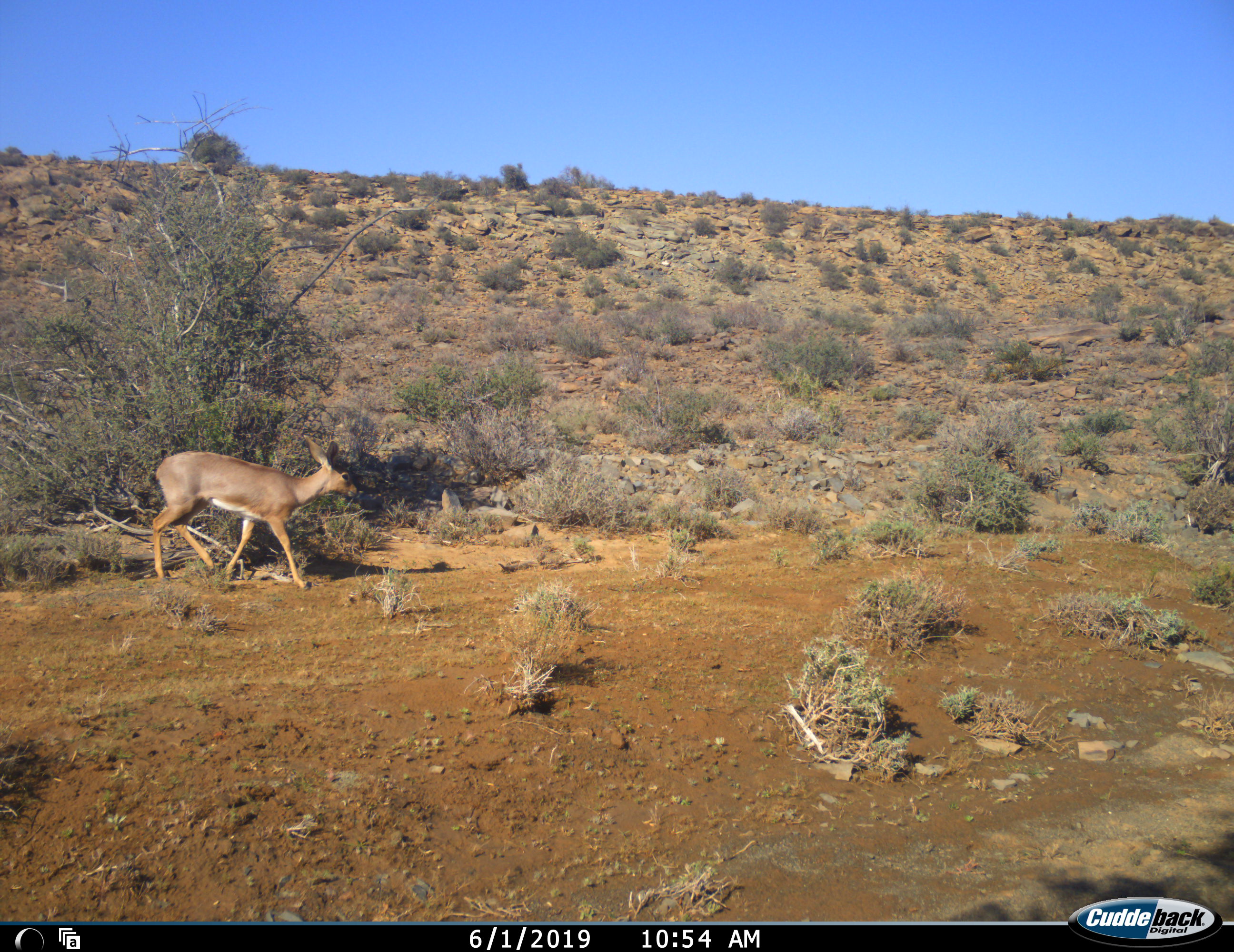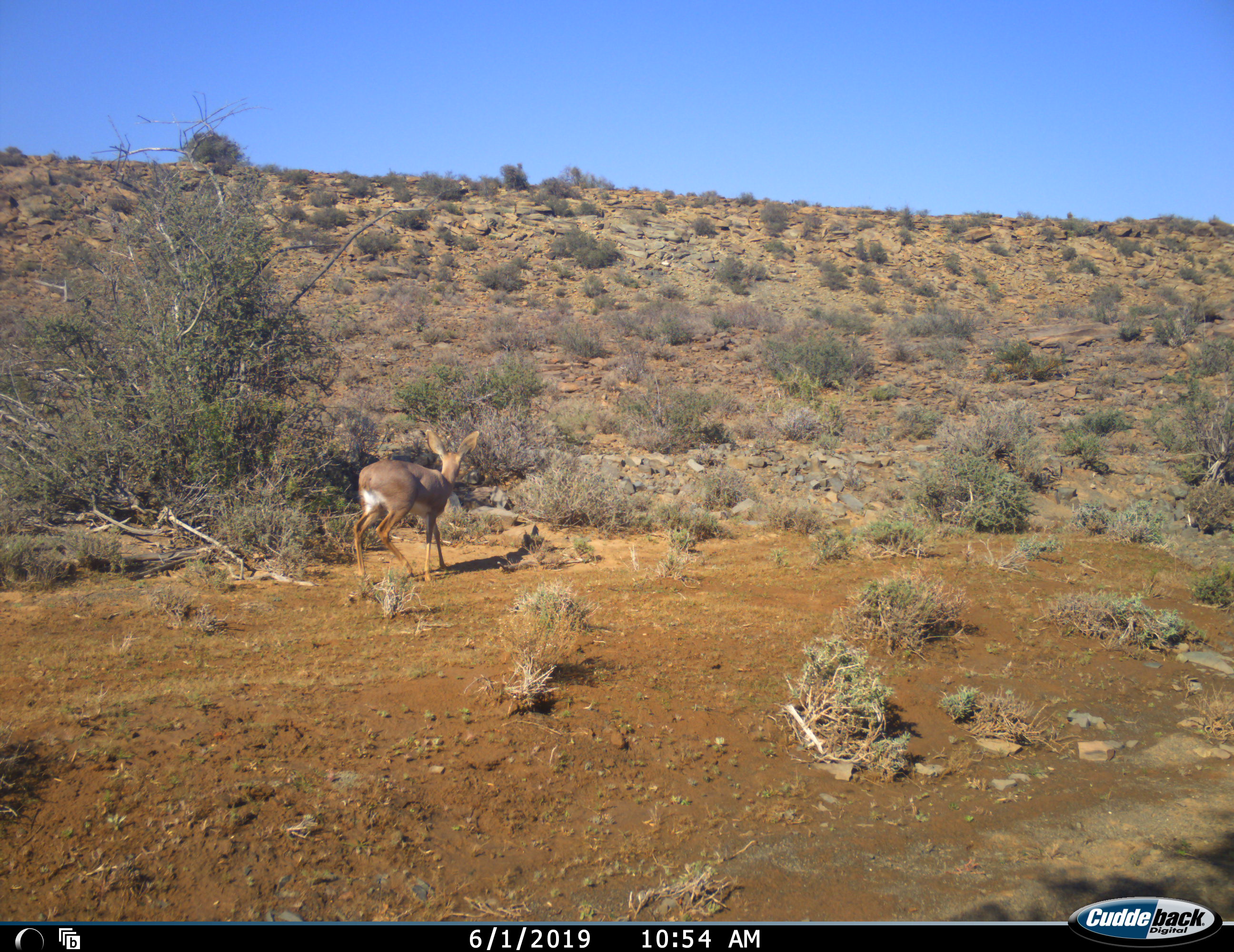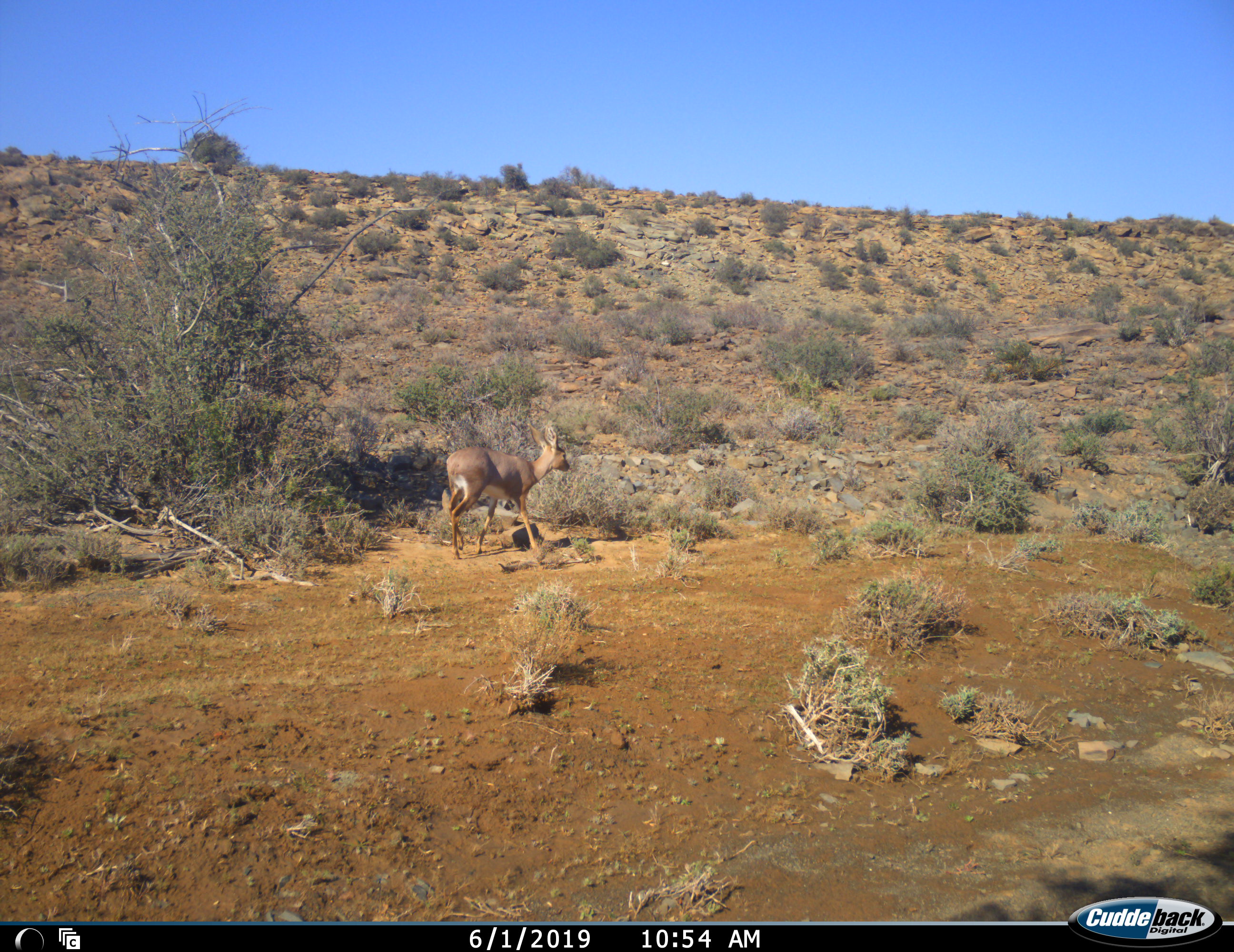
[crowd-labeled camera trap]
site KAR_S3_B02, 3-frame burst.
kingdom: Animalia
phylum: Chordata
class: Mammalia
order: Artiodactyla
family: Bovidae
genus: Raphicerus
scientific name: Raphicerus campestris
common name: steenbok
Steenbok (Raphicerus campestris), count 1. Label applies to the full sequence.